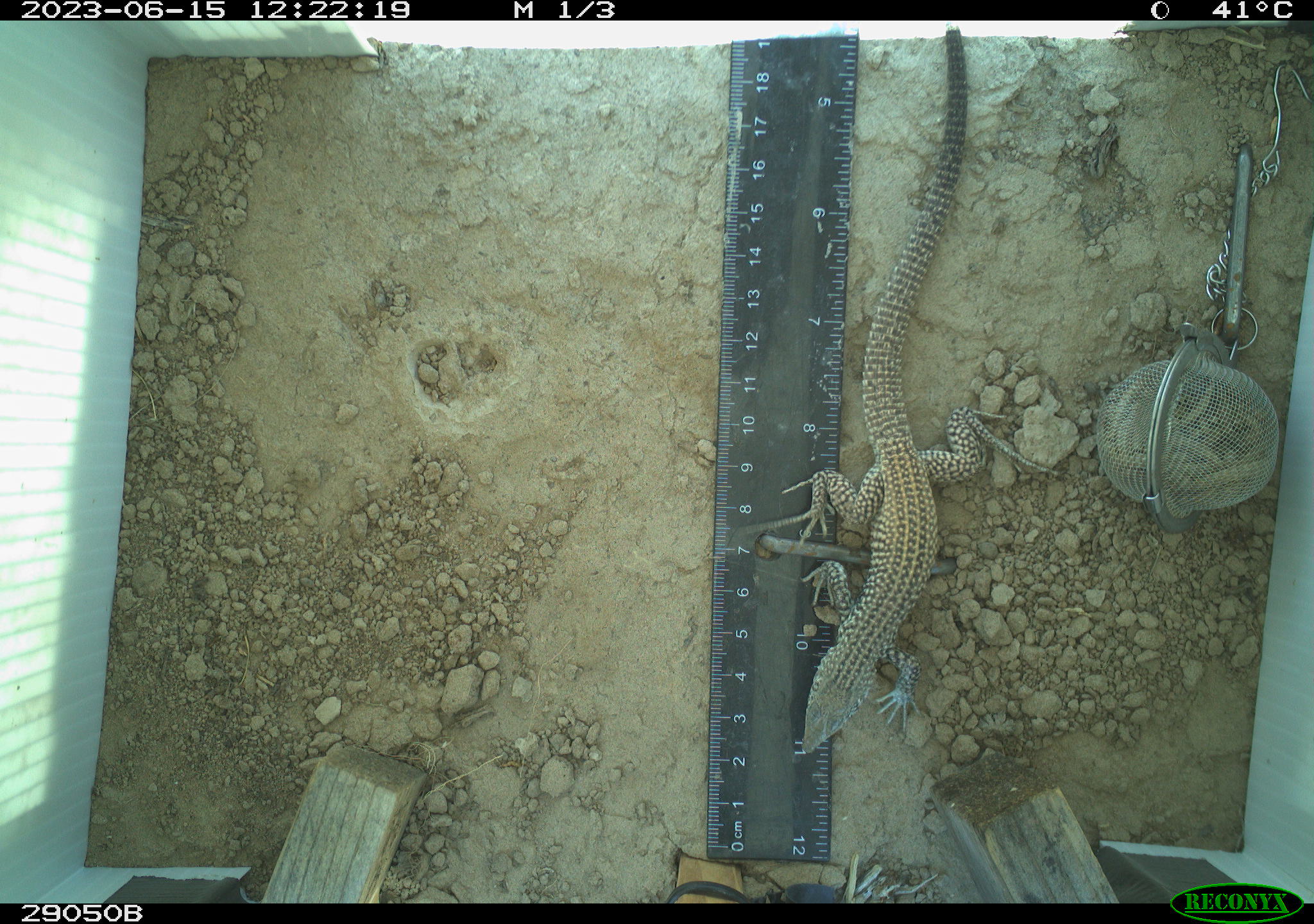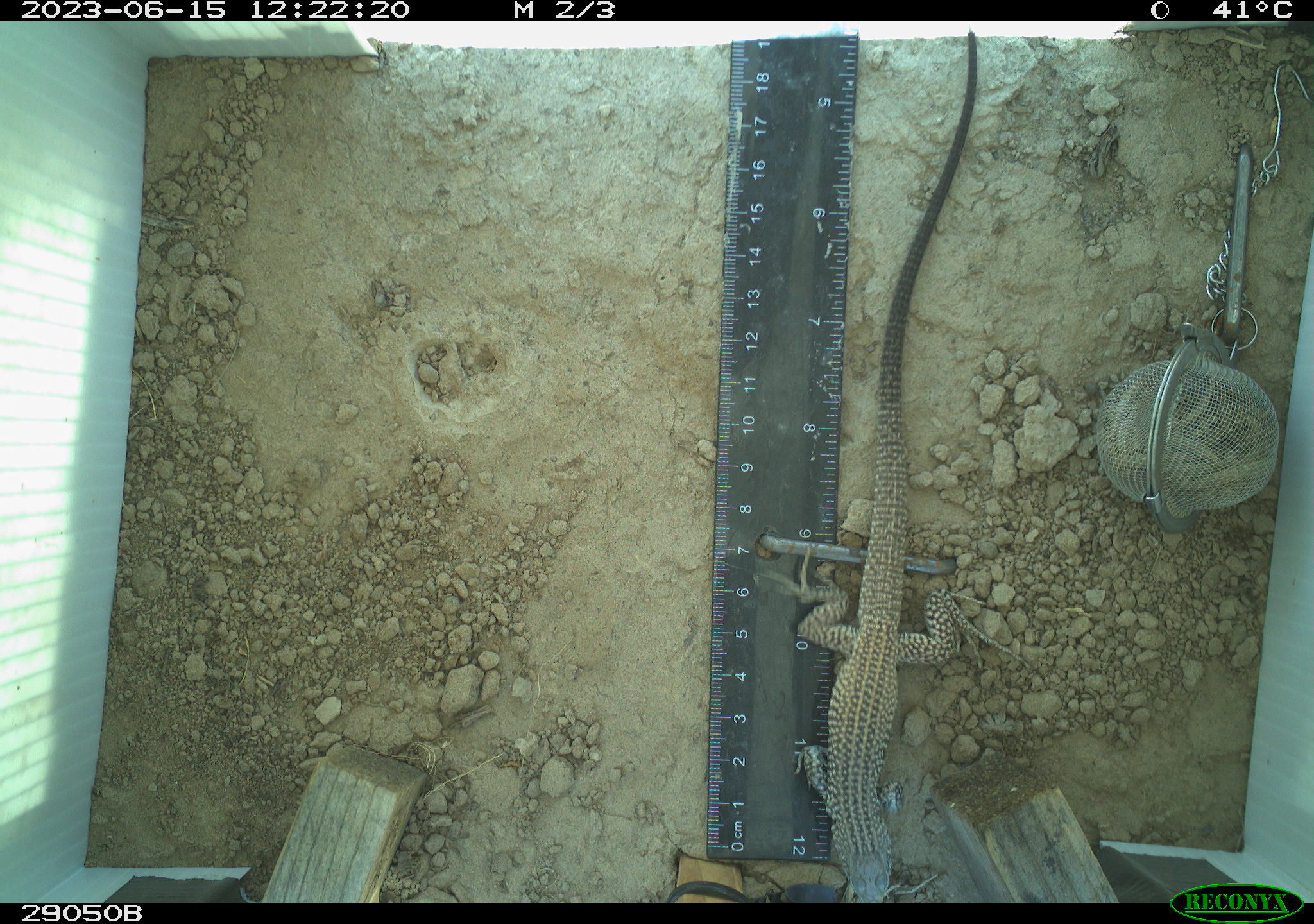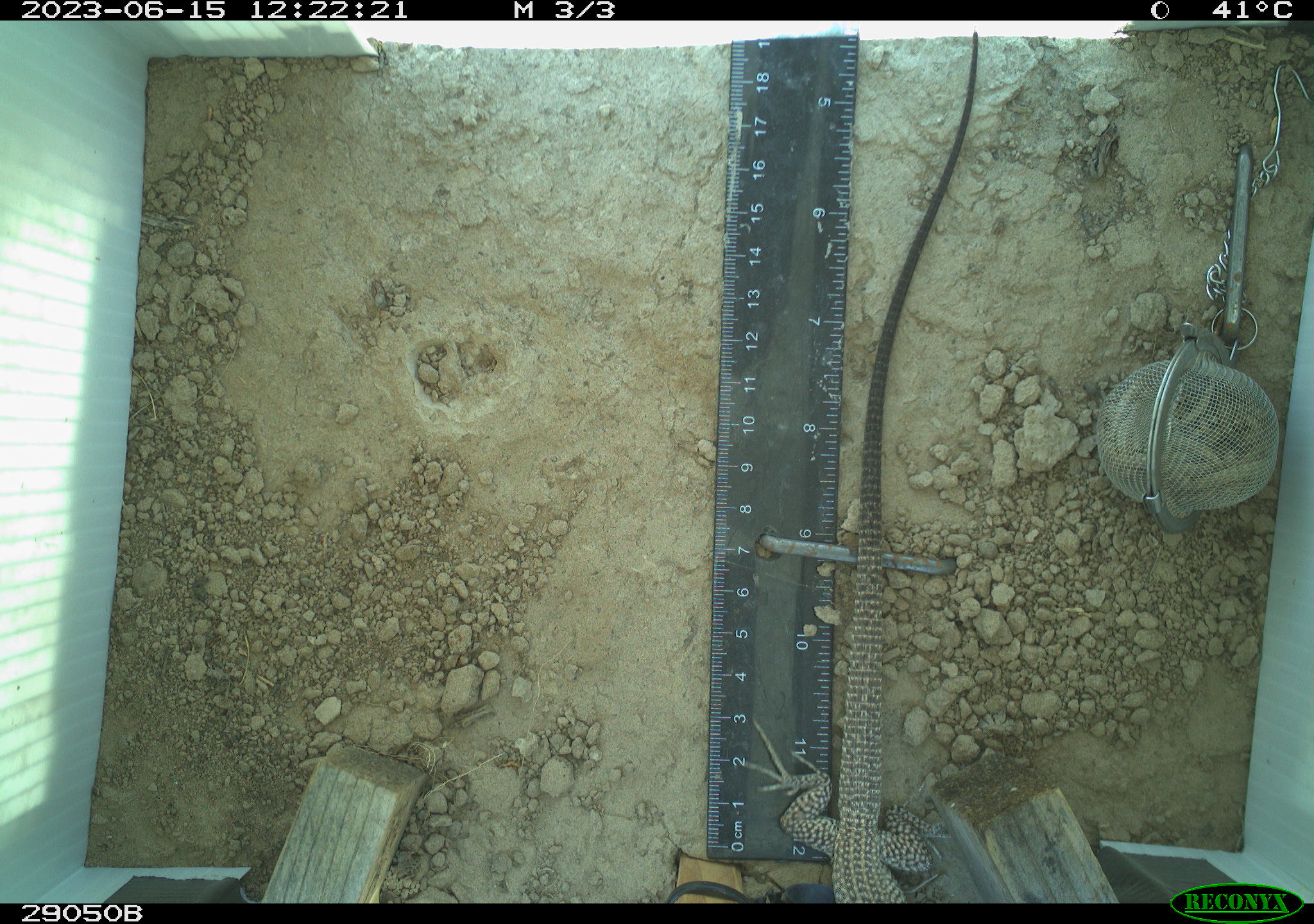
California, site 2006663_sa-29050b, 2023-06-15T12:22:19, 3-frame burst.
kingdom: Animalia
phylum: Chordata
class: Reptilia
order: Squamata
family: Teiidae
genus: Aspidoscelis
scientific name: Aspidoscelis tigris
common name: western whiptail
Western whiptail (Aspidoscelis tigris).